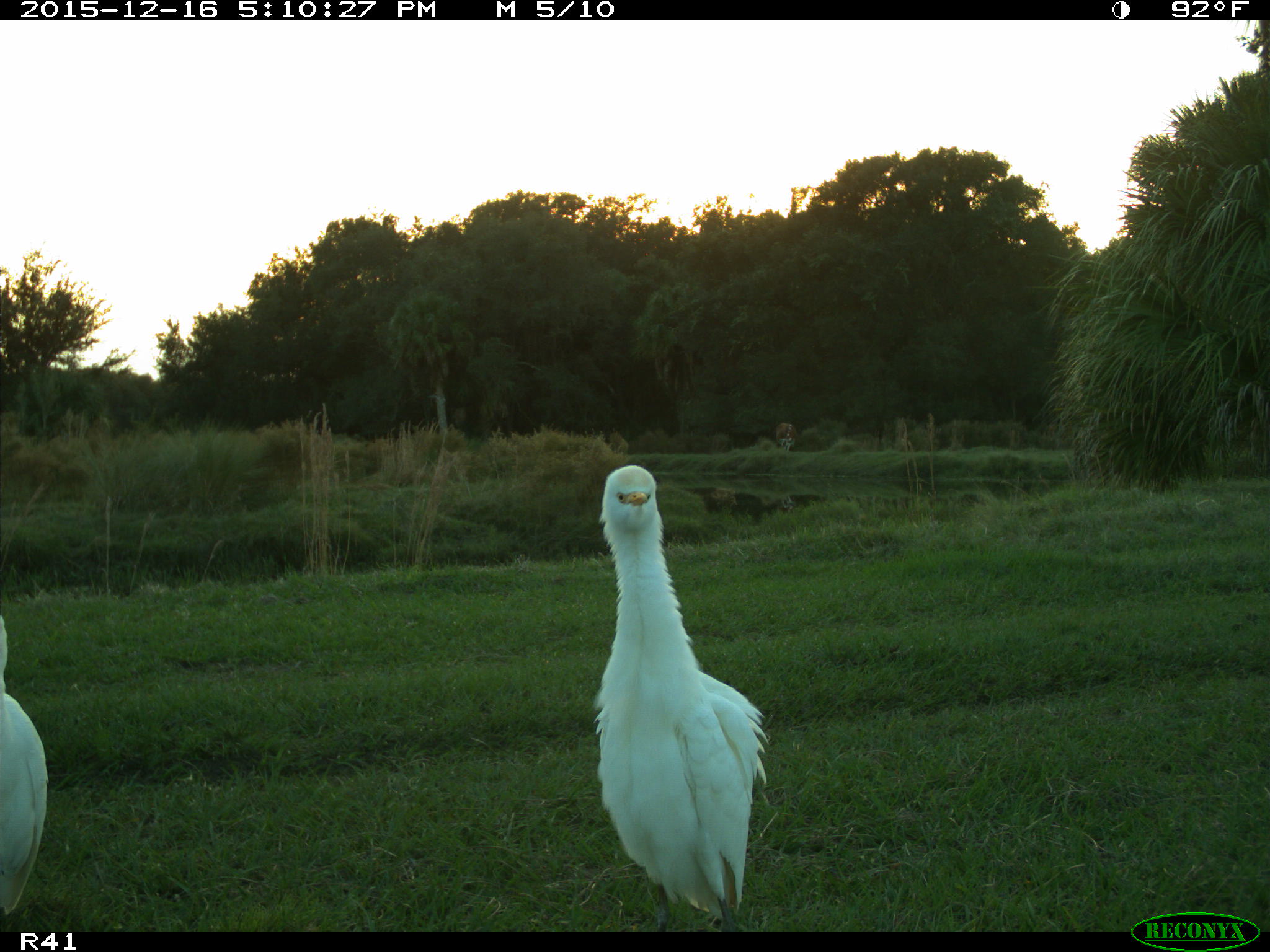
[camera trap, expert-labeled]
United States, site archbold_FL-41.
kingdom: Animalia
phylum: Chordata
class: Aves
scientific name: Aves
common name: birds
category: unidentified bird